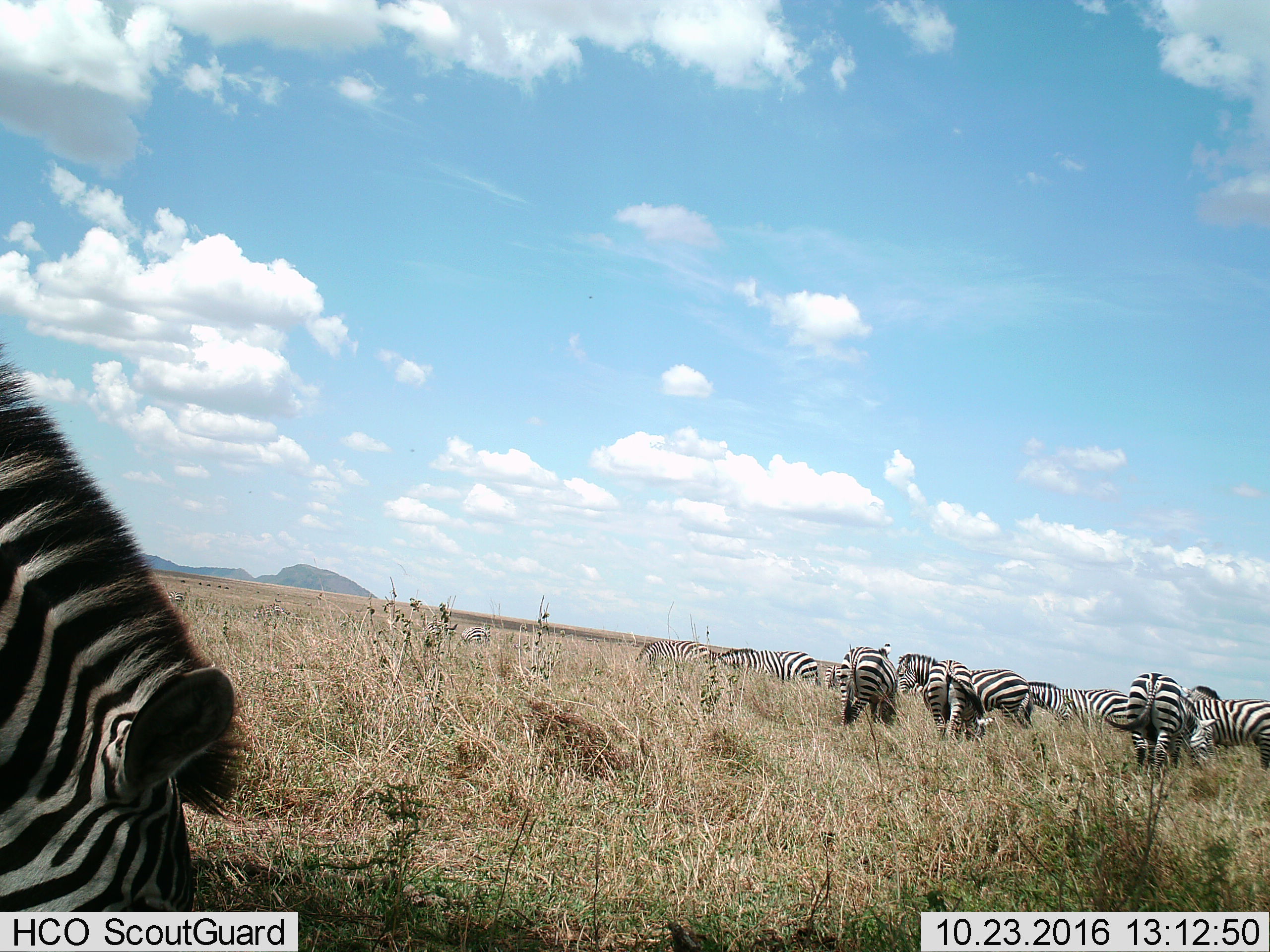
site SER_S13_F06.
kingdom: Animalia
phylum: Chordata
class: Mammalia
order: Perissodactyla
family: Equidae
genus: Equus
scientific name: Equus quagga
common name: plains zebra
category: zebraplains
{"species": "zebraplains (plains zebra) (Equus quagga)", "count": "11-50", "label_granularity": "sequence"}